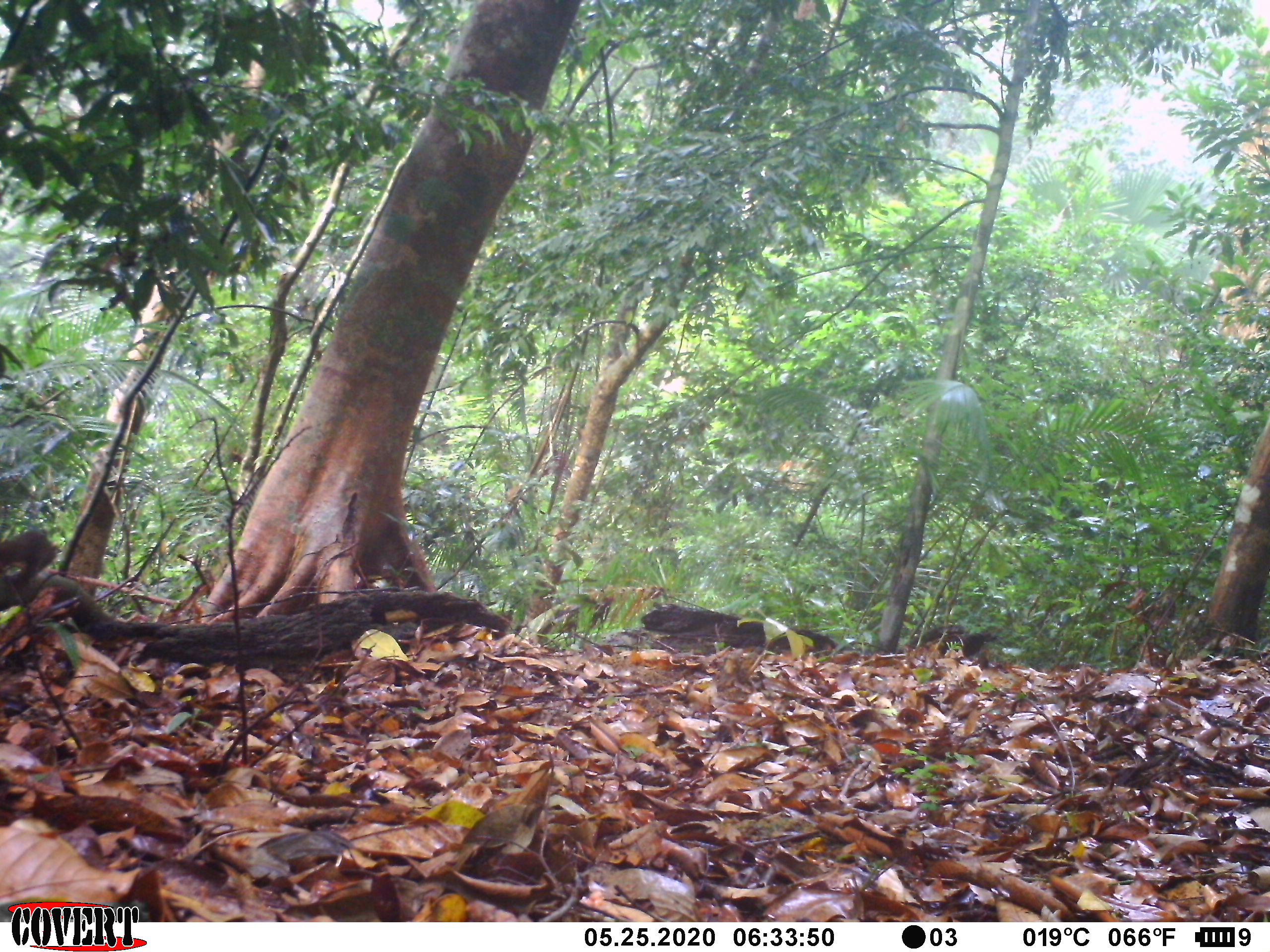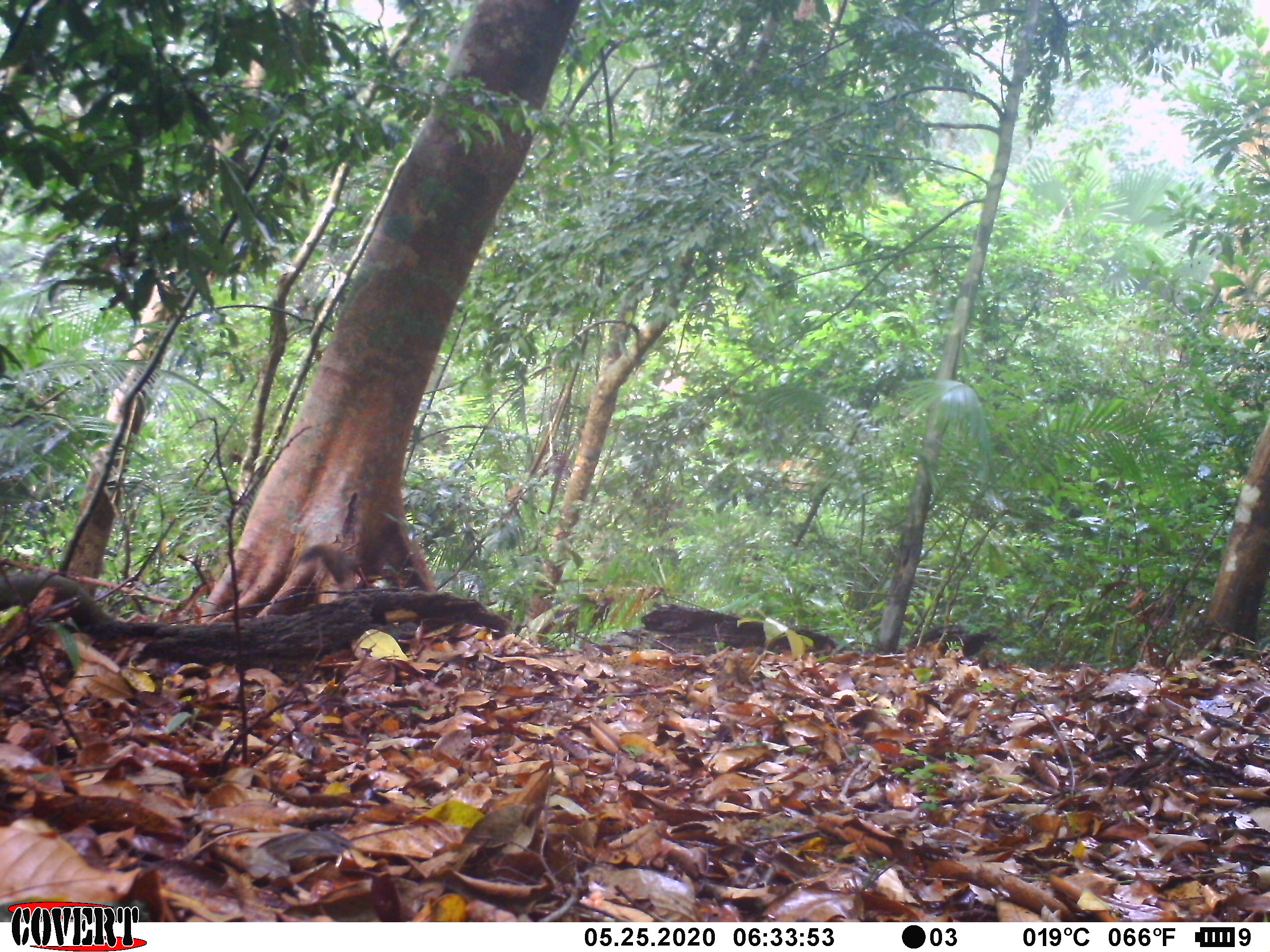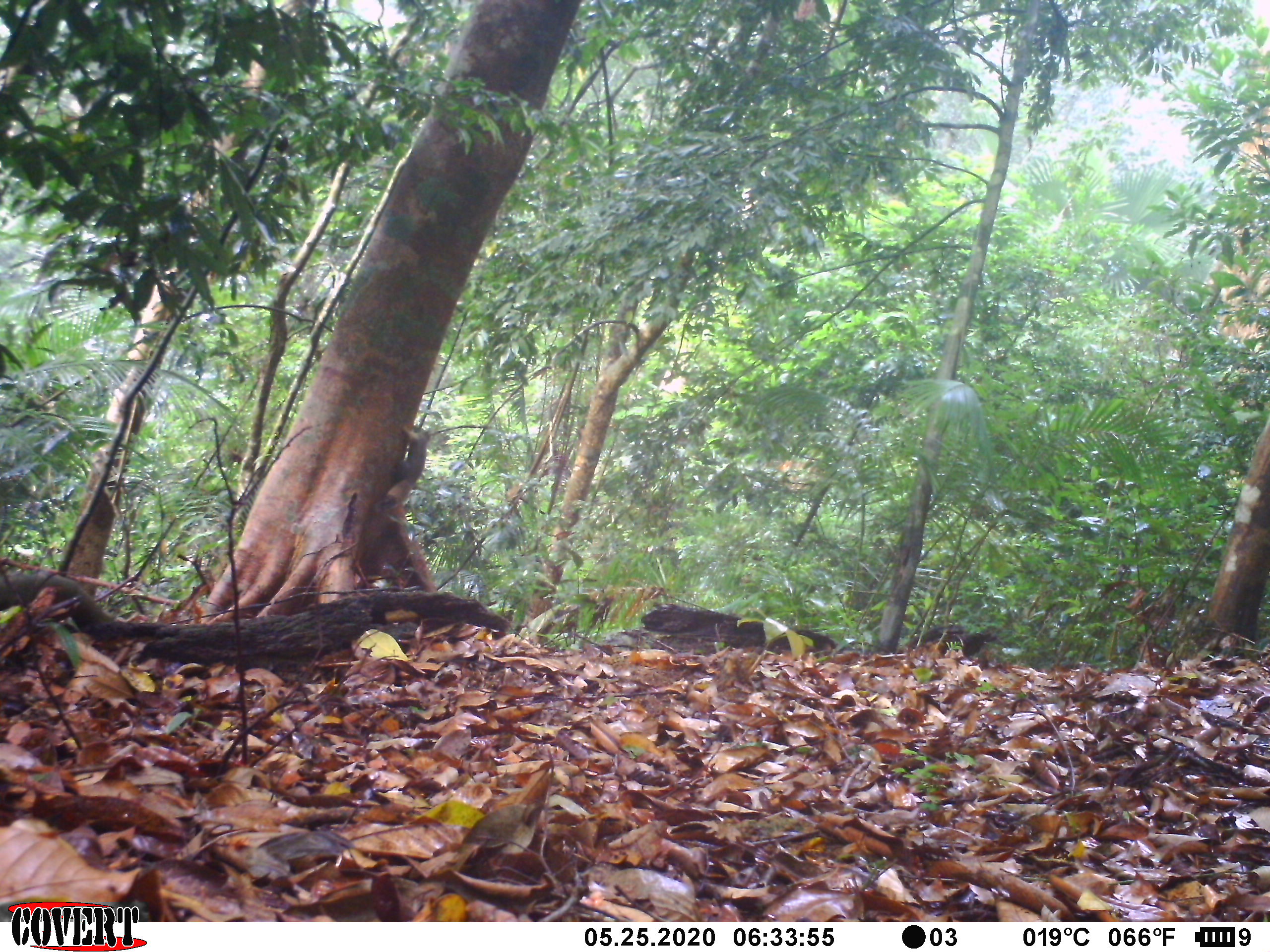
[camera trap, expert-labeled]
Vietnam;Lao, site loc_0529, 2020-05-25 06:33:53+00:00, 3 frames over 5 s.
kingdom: Animalia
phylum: Chordata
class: Mammalia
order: Rodentia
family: Sciuridae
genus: Callosciurus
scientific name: Callosciurus erythraeus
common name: pallas's squirrel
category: pallass squirrel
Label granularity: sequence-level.